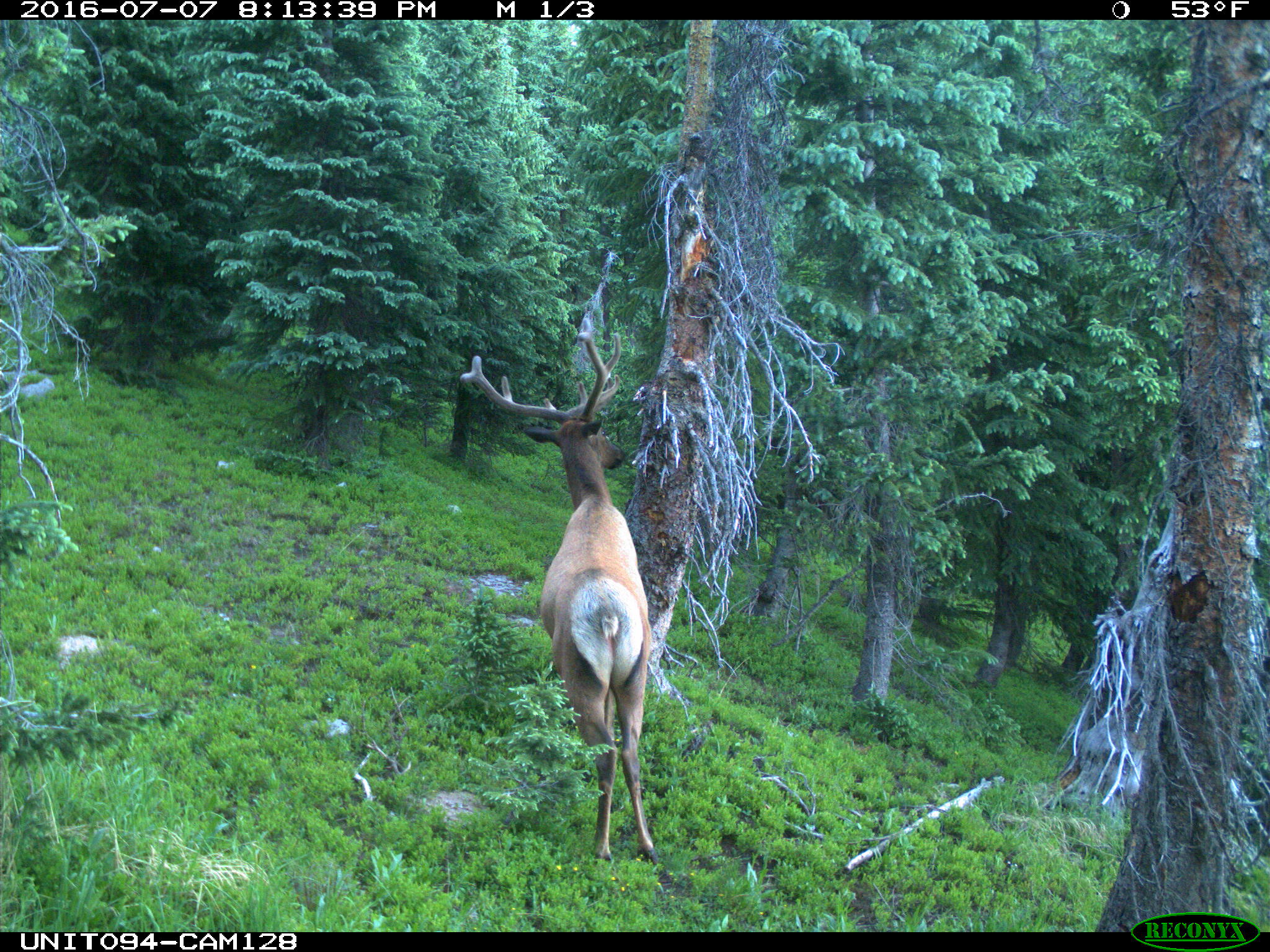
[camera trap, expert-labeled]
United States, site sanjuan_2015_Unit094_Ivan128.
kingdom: Animalia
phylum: Chordata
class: Mammalia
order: Artiodactyla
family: Cervidae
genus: Cervus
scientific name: Cervus elaphus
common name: red deer